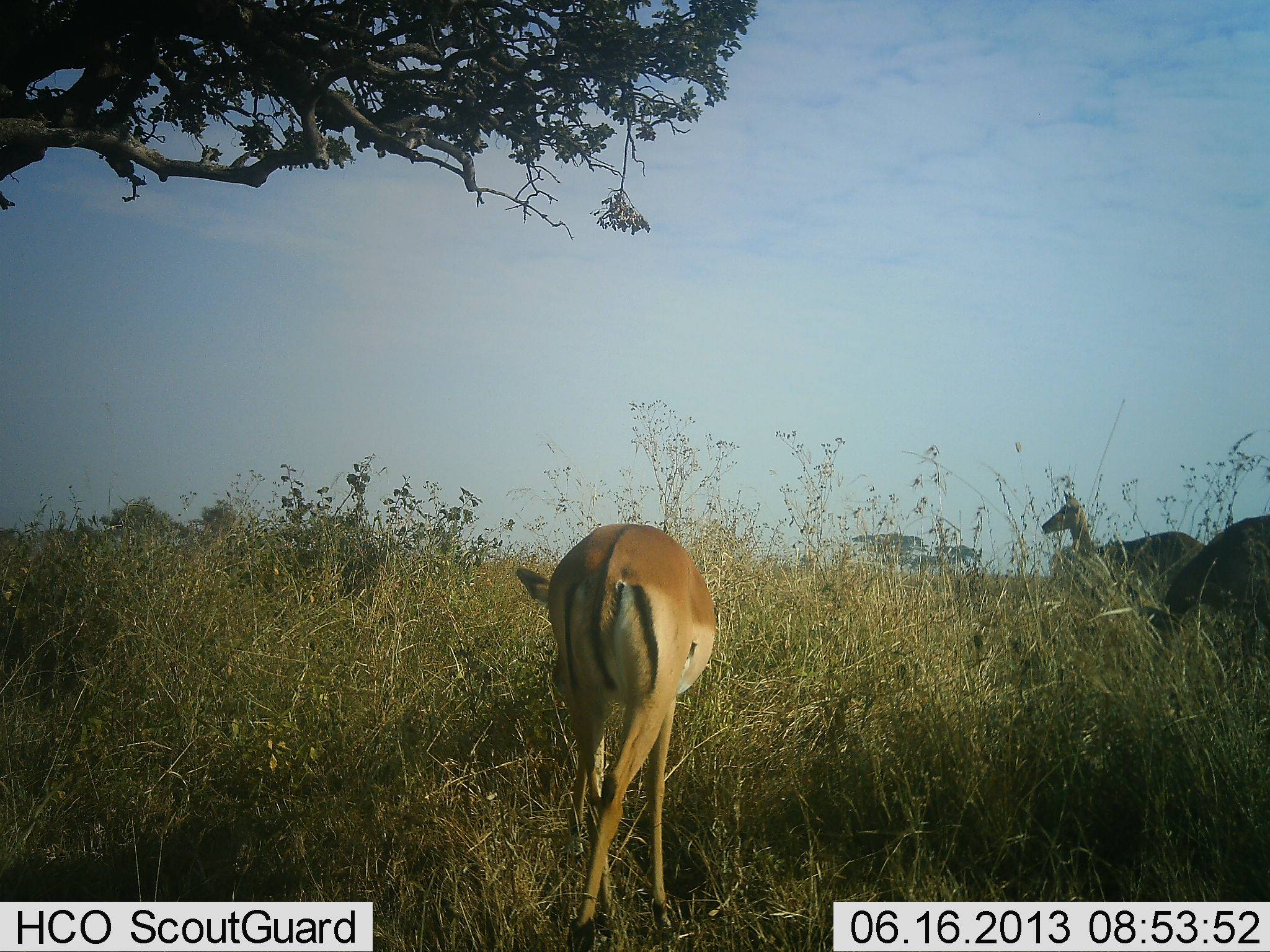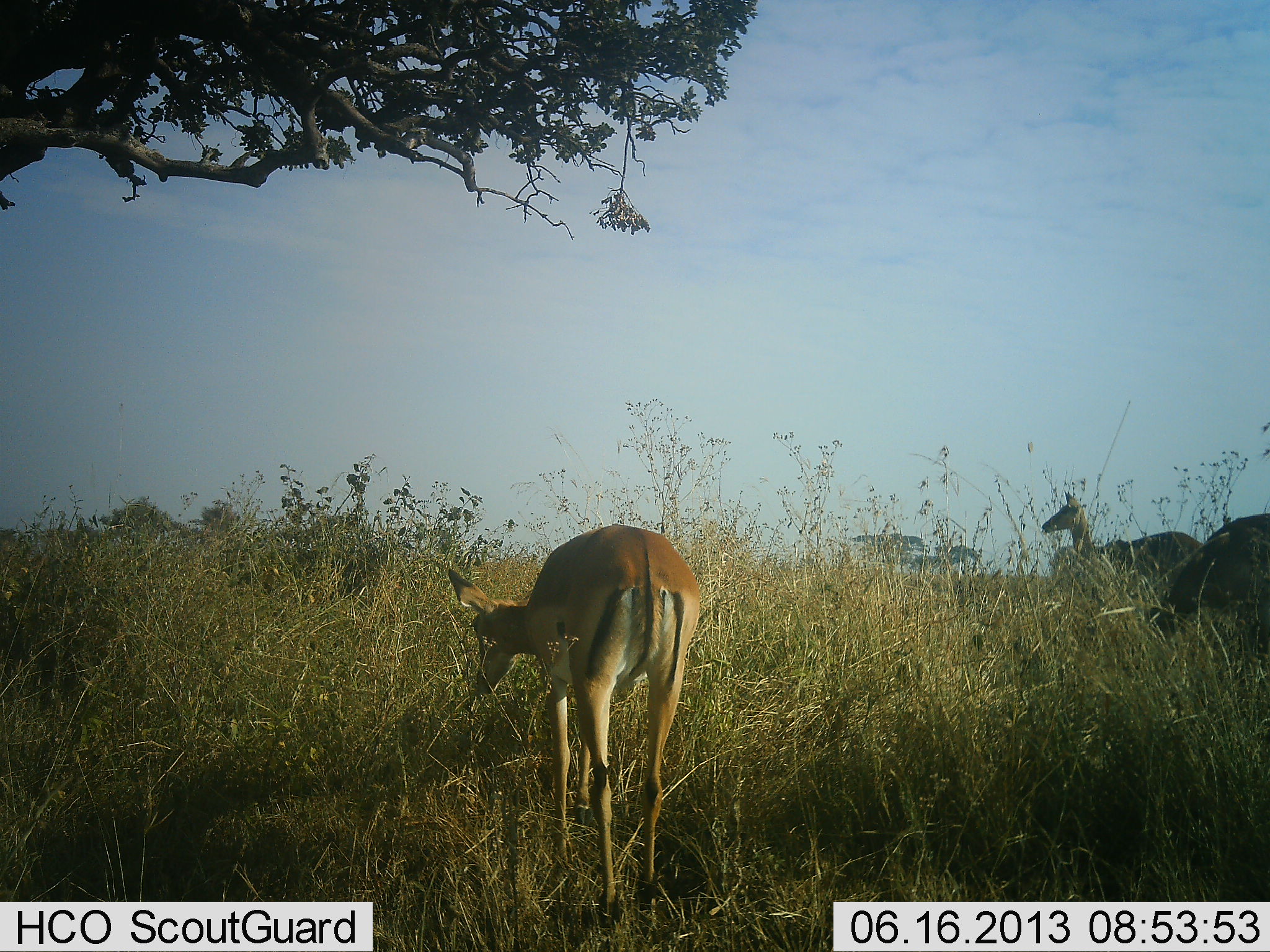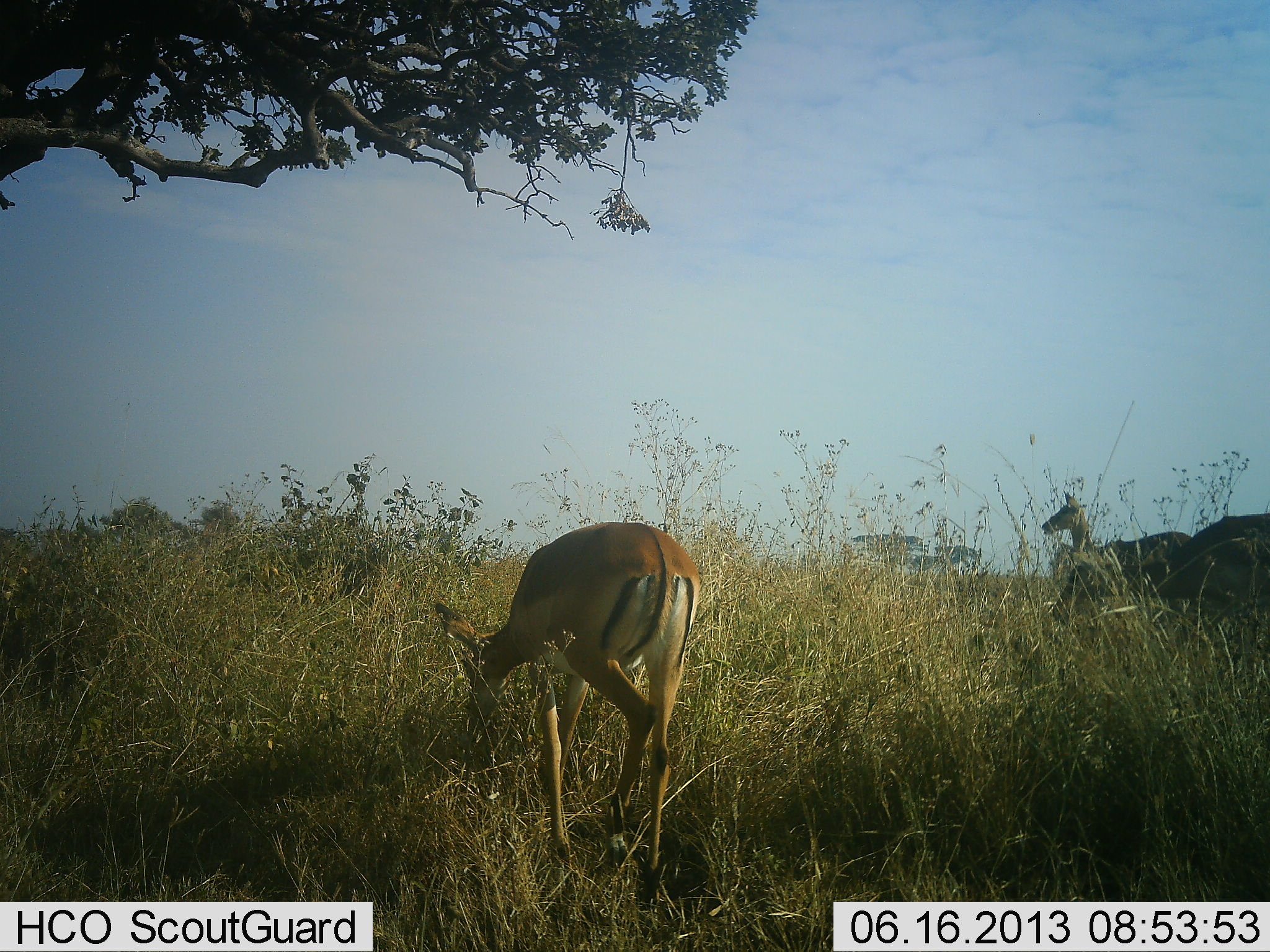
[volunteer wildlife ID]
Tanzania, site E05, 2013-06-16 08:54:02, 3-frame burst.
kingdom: Animalia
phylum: Chordata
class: Mammalia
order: Artiodactyla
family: Bovidae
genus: Aepyceros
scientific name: Aepyceros melampus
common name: impala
Impala (Aepyceros melampus), count 3. Behavior (volunteer vote fractions): standing 85%, resting 0%, moving 8%, interacting 0%. Young present (vote fraction): 0%. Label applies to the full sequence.